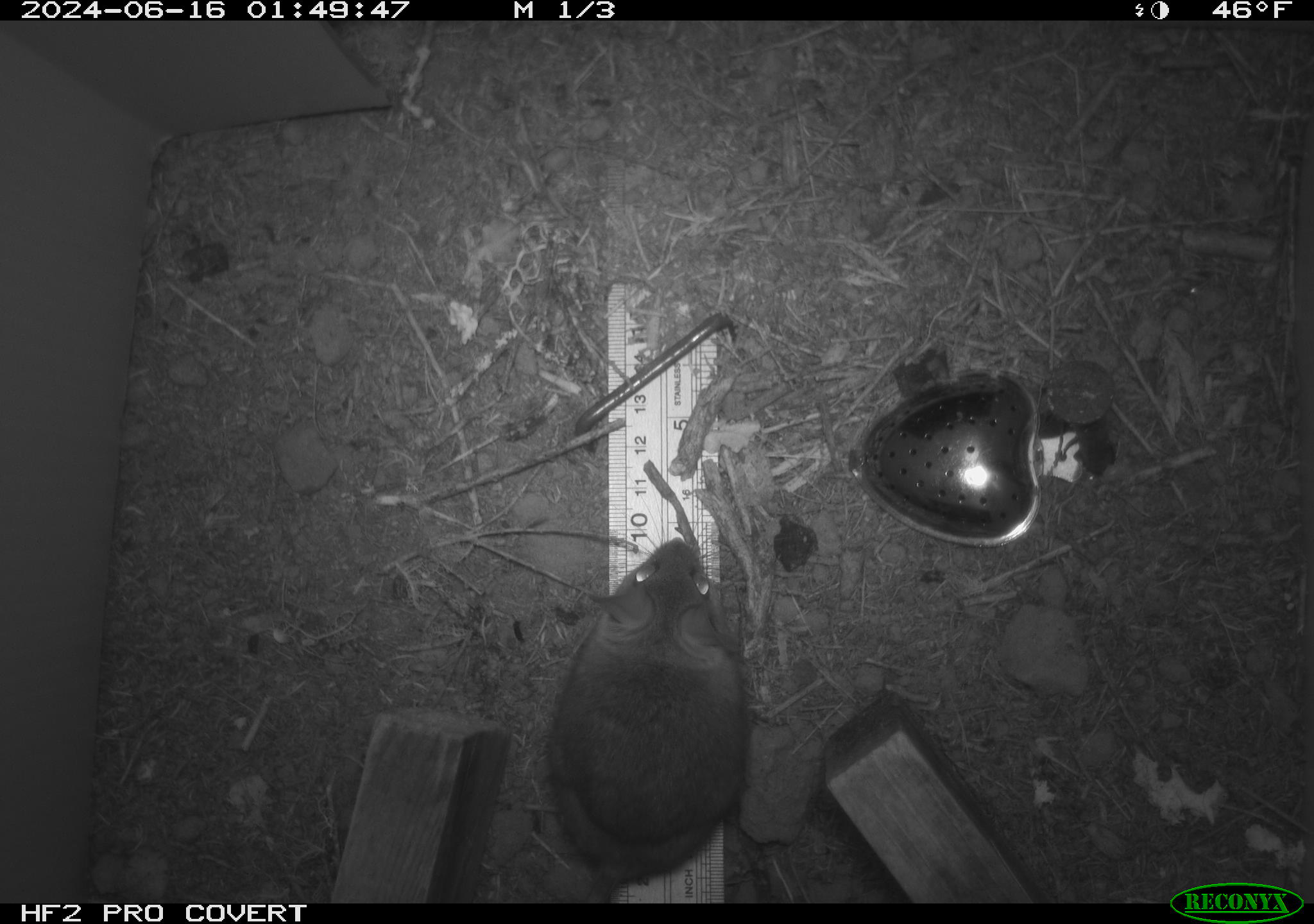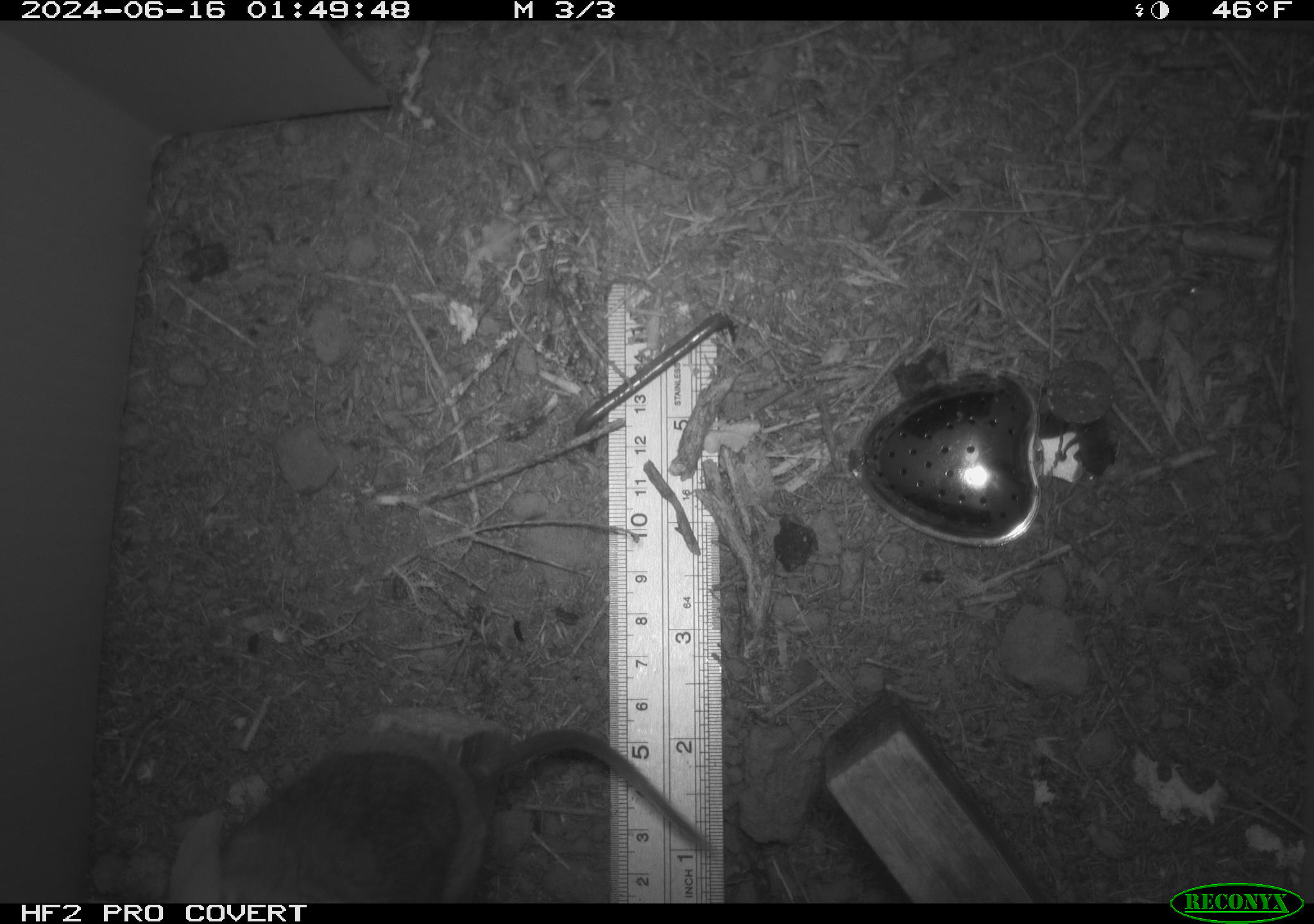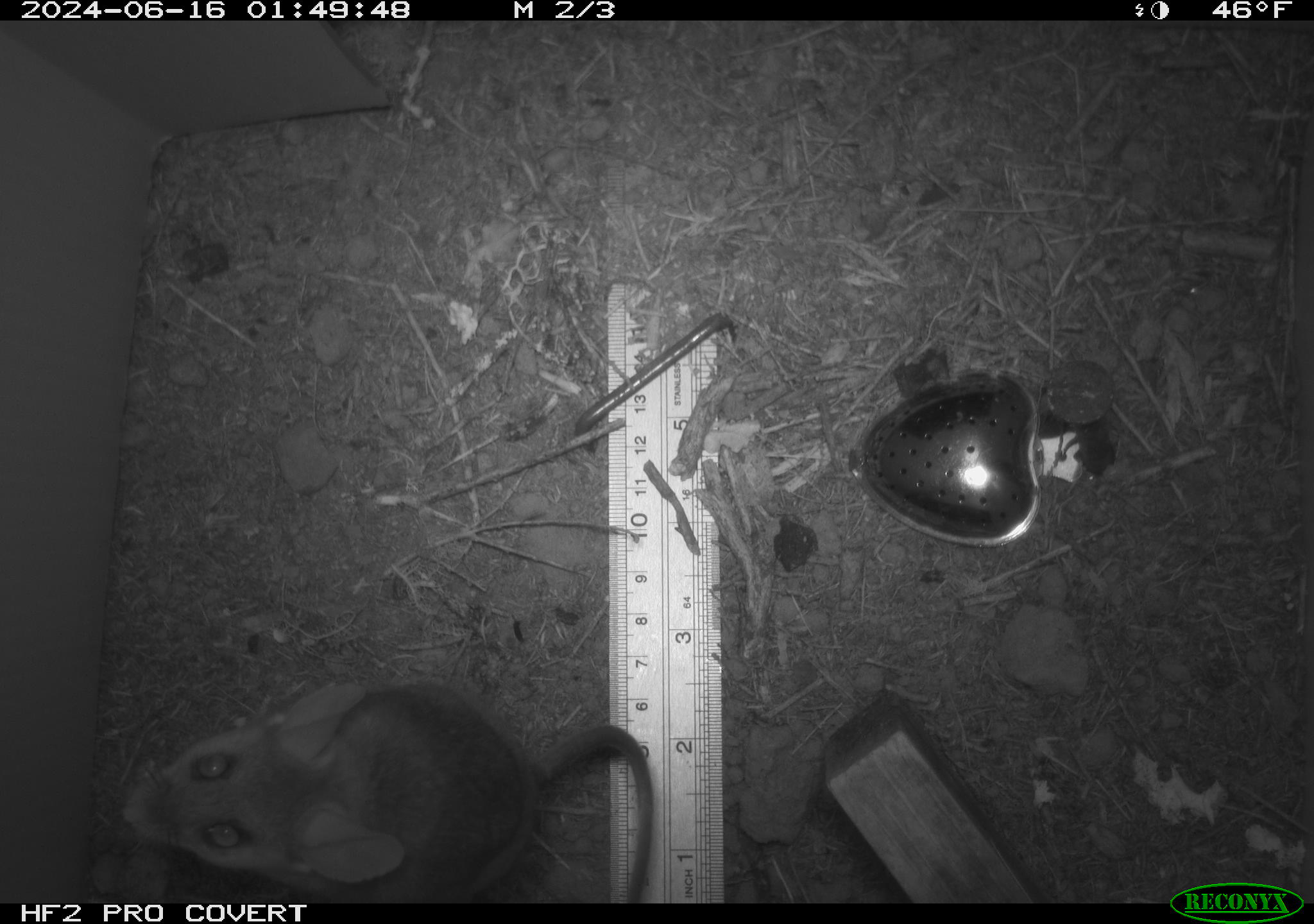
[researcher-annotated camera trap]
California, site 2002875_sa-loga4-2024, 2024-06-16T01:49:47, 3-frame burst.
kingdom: Animalia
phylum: Chordata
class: Mammalia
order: Rodentia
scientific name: Rodentia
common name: mouse species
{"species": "mouse species (Rodentia)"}